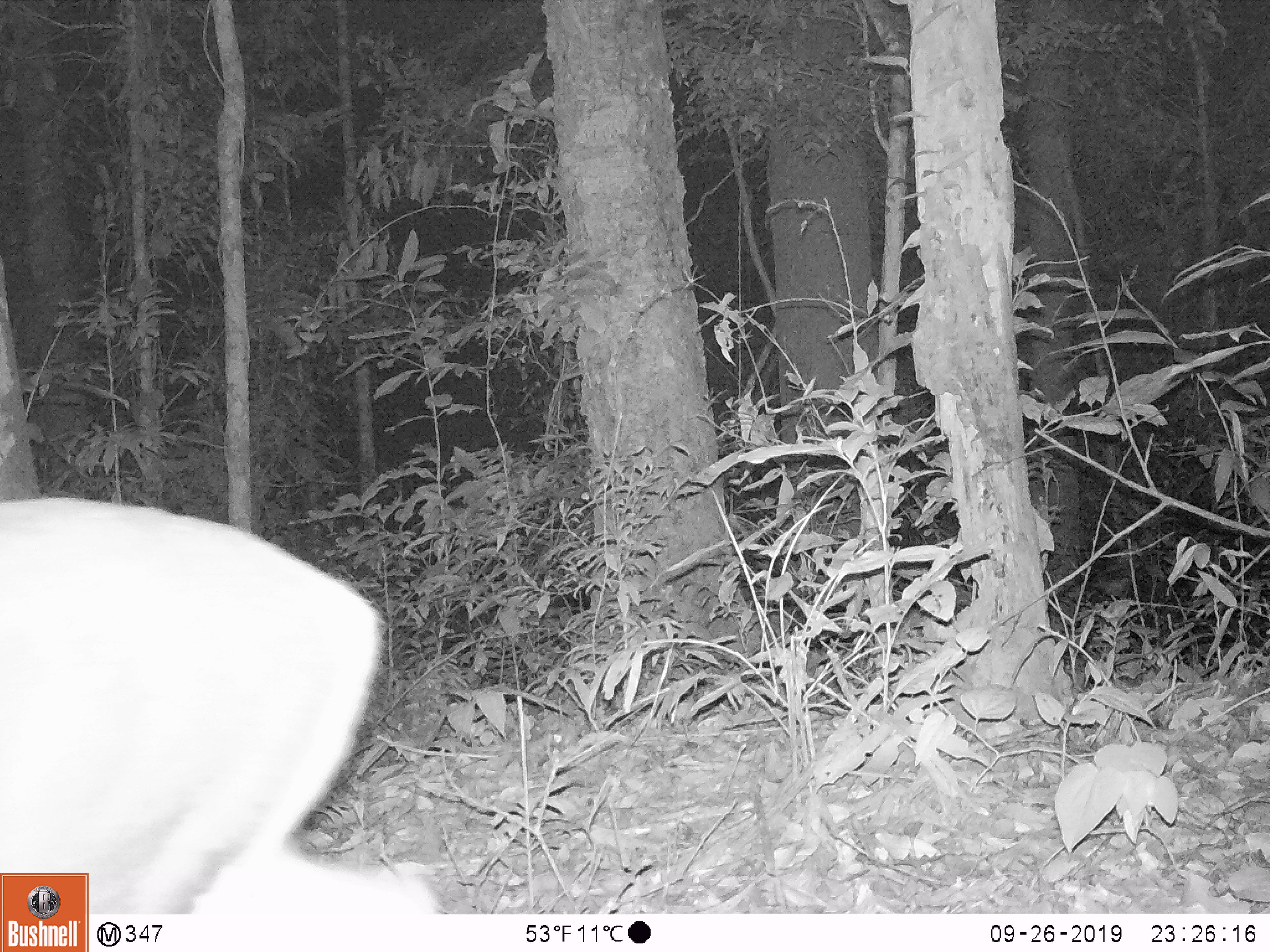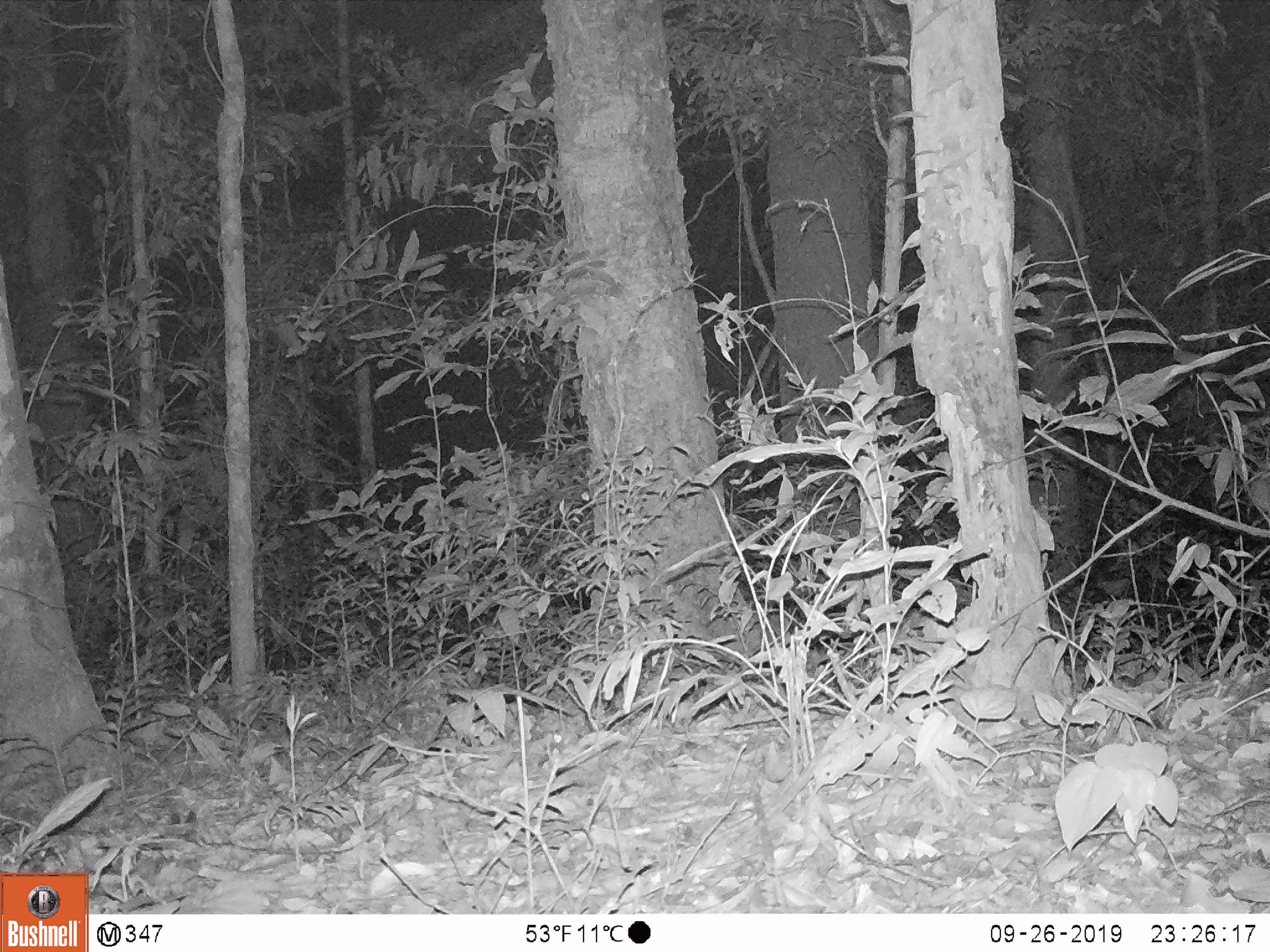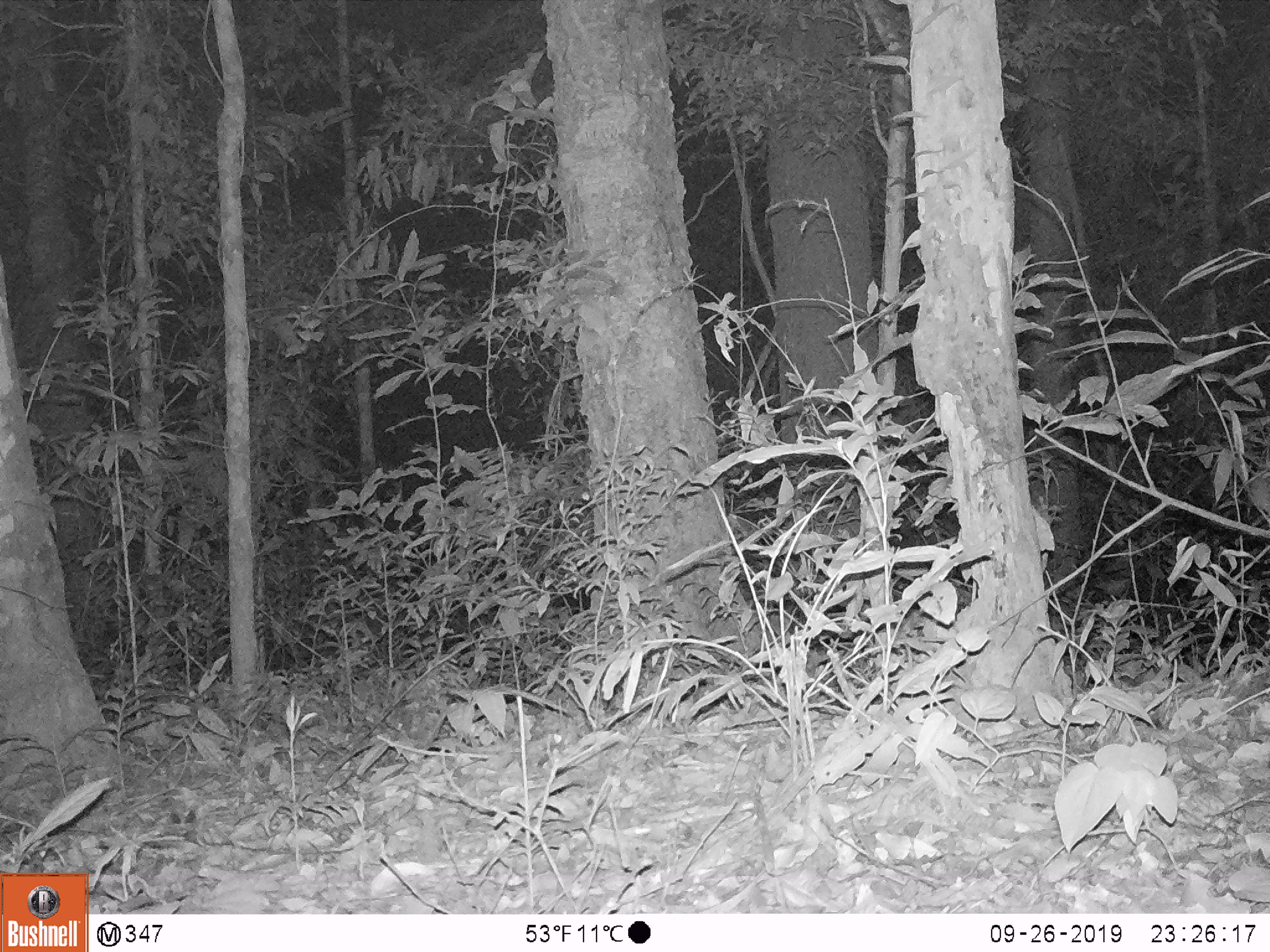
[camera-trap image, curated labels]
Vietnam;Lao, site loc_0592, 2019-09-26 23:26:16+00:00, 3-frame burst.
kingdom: Animalia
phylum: Chordata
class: Mammalia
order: Artiodactyla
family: Cervidae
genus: Muntiacus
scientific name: Muntiacus rooseveltorum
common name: roosevelt's muntjac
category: roosevelts muntjac group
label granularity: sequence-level